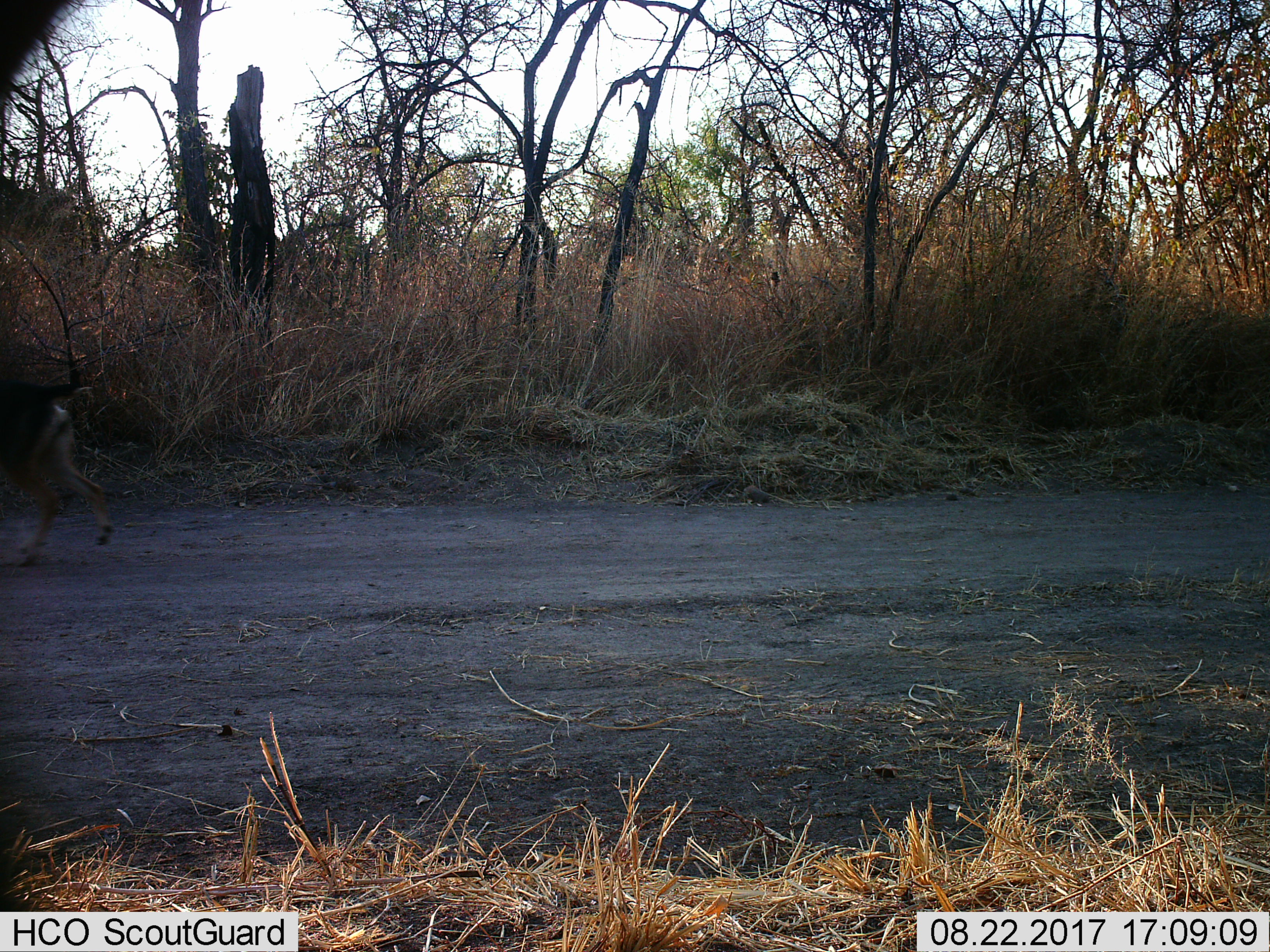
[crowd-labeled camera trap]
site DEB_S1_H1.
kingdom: Animalia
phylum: Chordata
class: Mammalia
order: Artiodactyla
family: Bovidae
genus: Aepyceros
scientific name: Aepyceros melampus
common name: impala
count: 1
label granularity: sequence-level